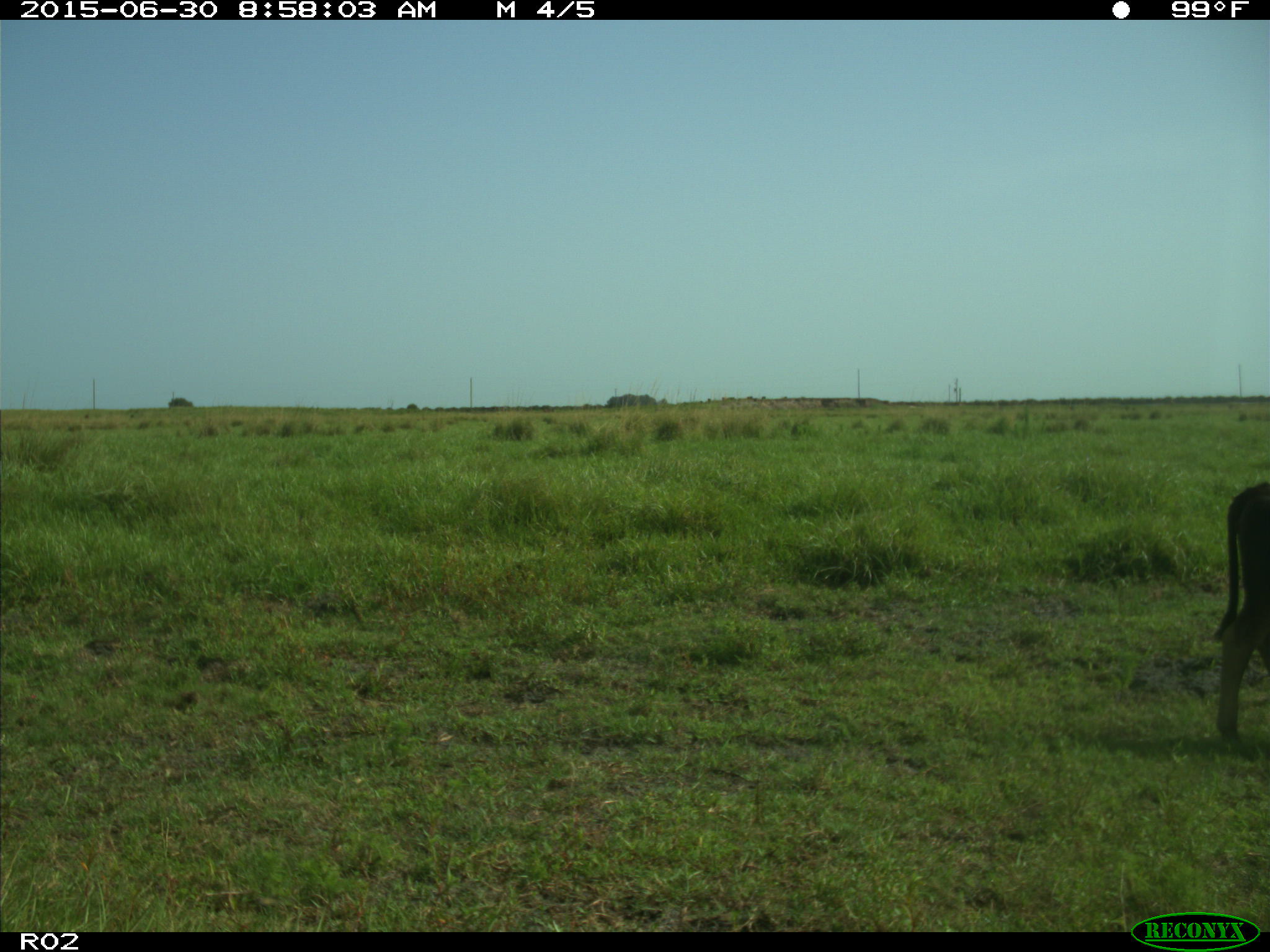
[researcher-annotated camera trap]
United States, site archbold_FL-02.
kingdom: Animalia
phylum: Chordata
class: Mammalia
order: Artiodactyla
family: Bovidae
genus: Bos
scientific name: Bos taurus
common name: domestic cow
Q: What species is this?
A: Bos taurus (domestic cow).